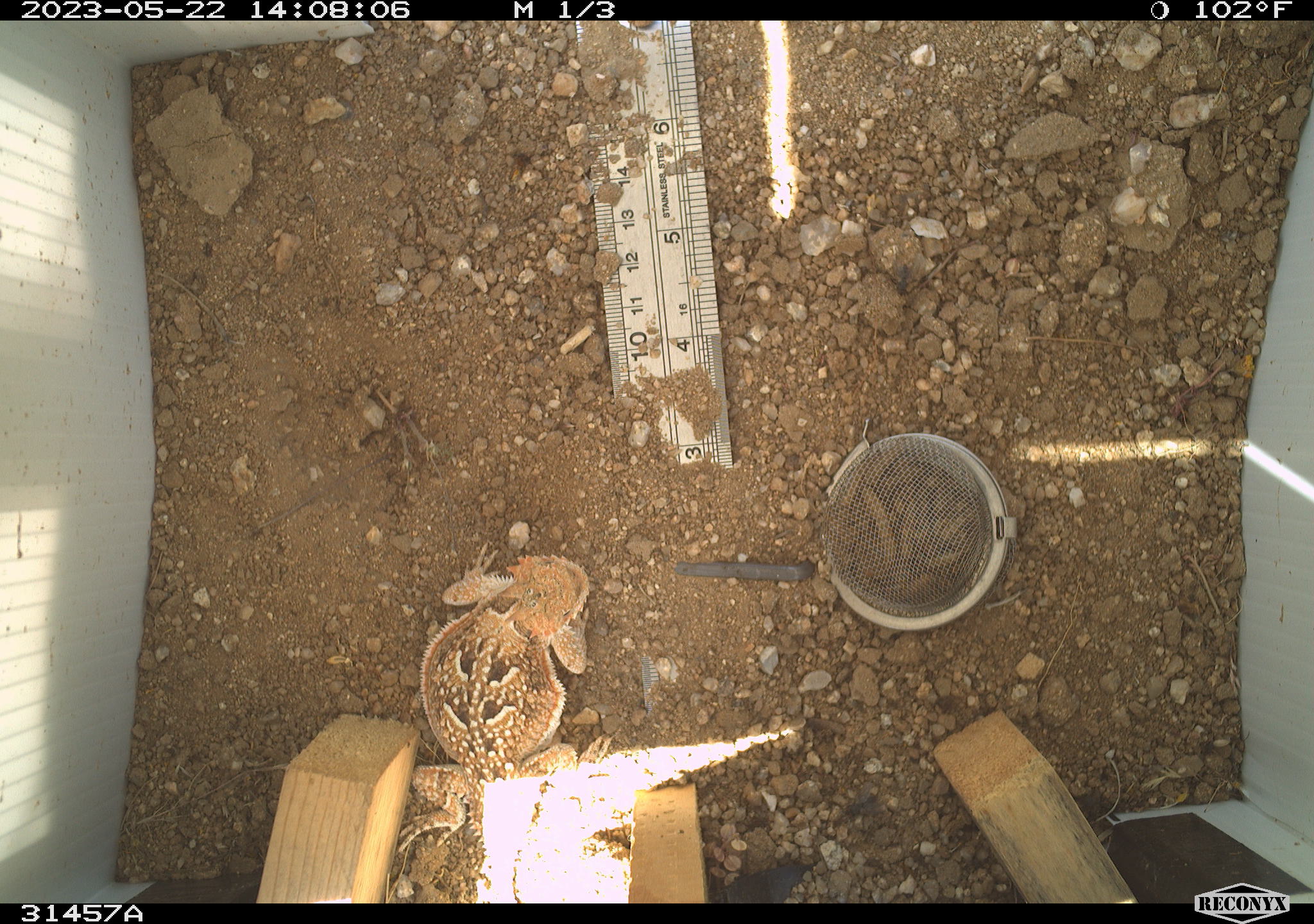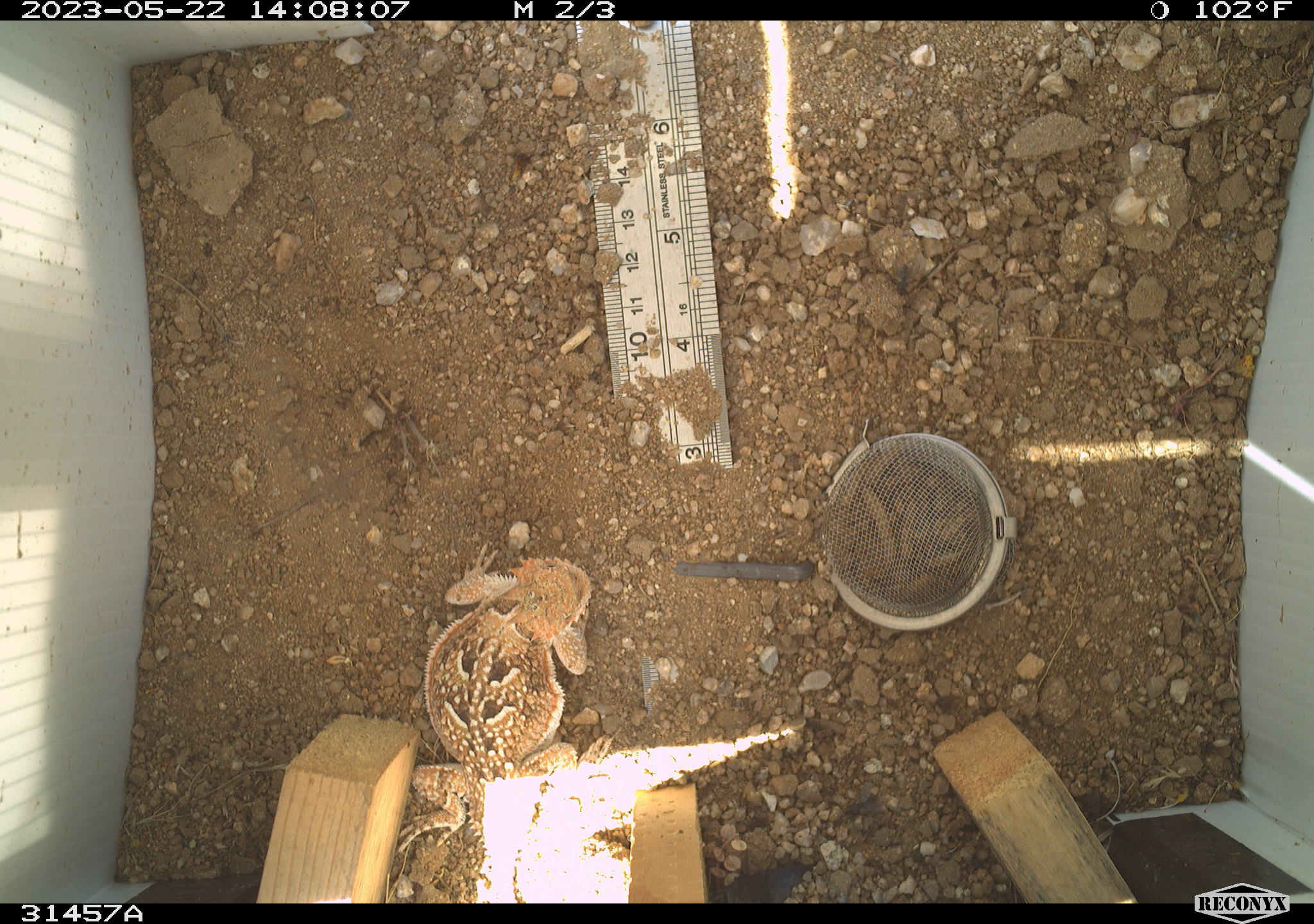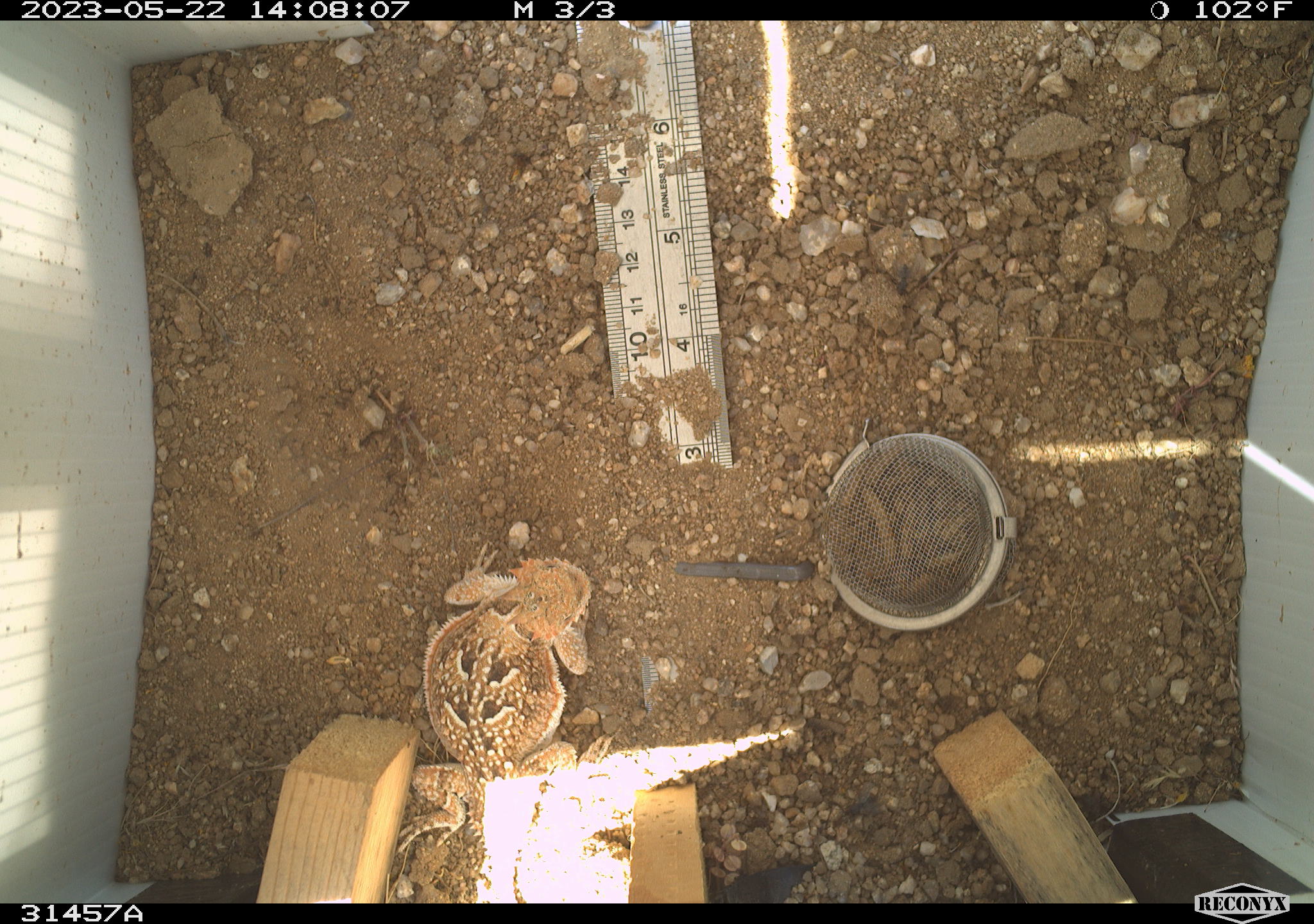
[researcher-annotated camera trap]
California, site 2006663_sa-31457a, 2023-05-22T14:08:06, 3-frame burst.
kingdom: Animalia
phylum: Chordata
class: Reptilia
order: Squamata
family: Phrynosomatidae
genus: Phrynosoma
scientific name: Phrynosoma platyrhinos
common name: desert horned lizard